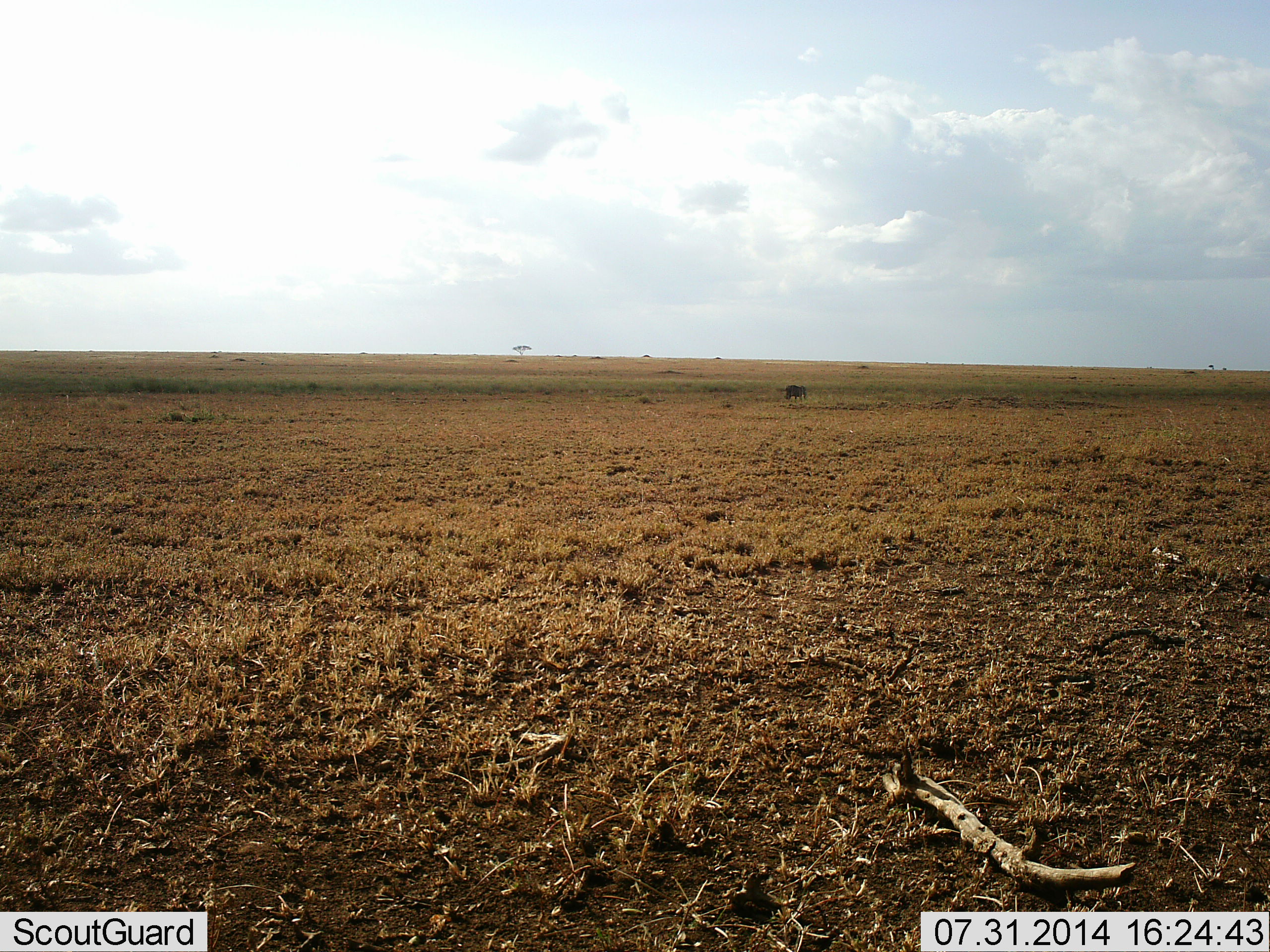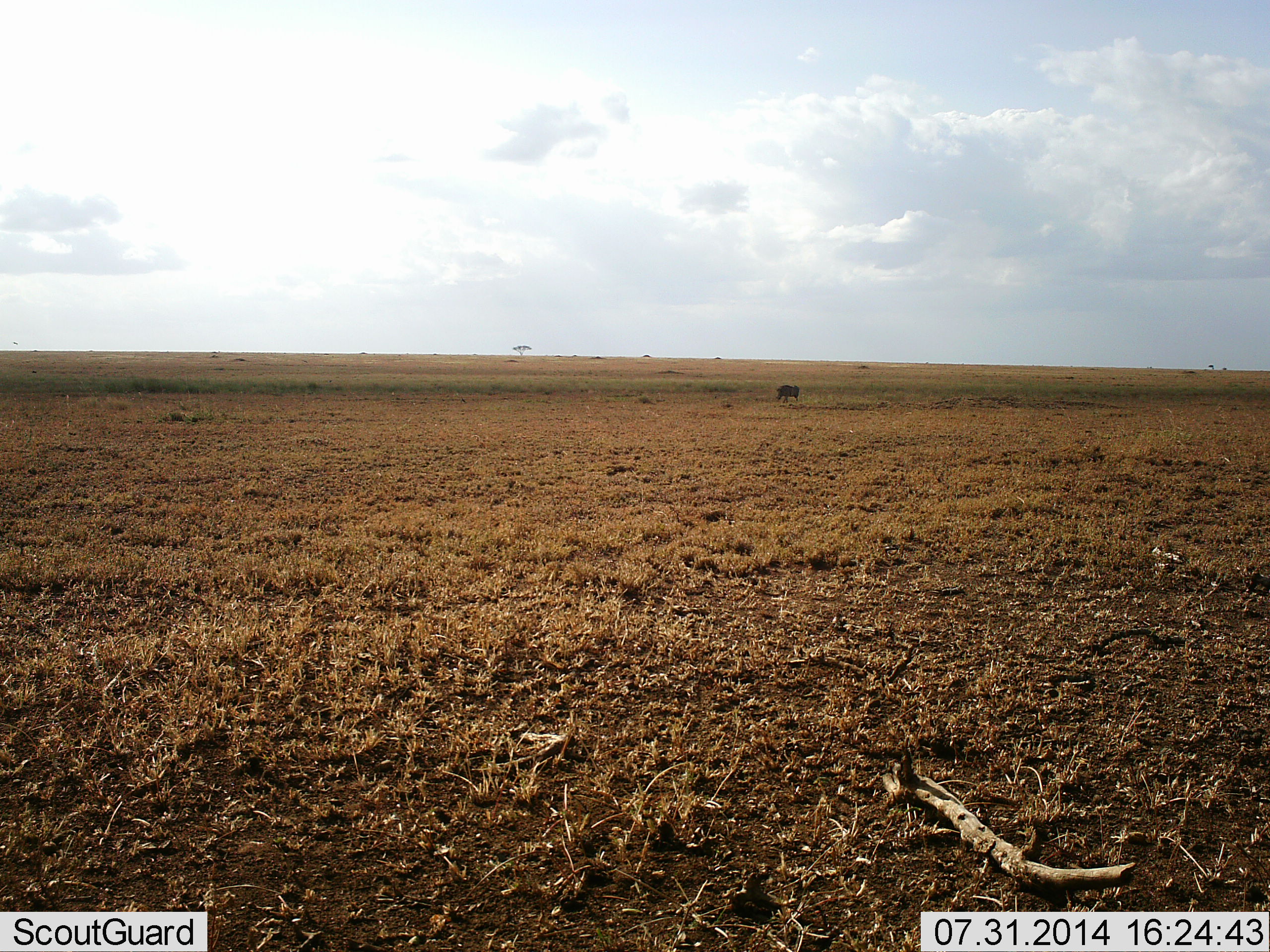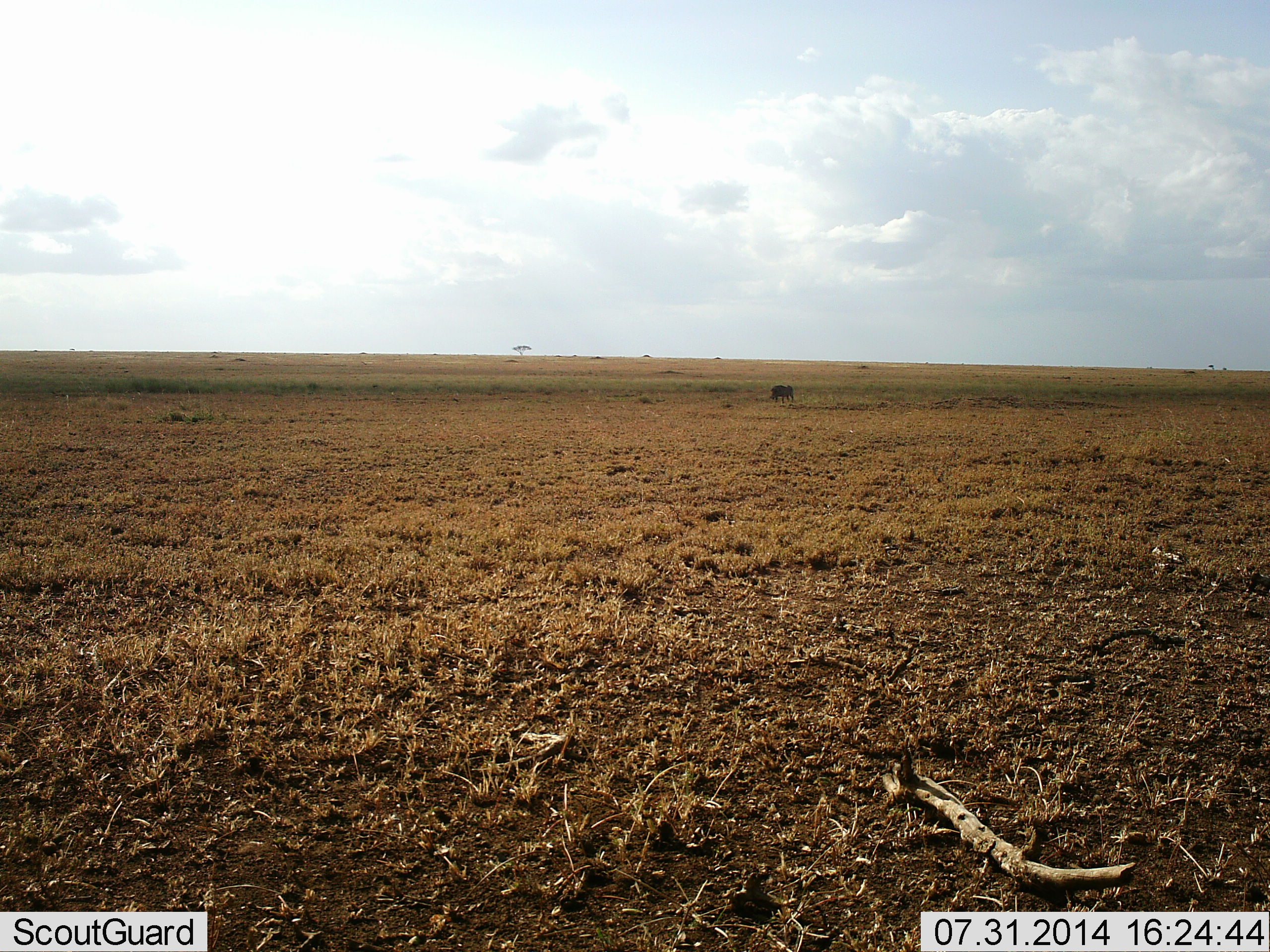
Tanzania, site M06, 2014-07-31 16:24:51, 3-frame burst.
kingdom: Animalia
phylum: Chordata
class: Mammalia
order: Artiodactyla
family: Suidae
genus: Phacochoerus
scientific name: Phacochoerus africanus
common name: warthog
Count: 1.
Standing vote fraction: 22%.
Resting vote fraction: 0%.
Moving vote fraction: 89%.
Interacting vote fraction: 0%.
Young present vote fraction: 0%.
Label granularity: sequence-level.